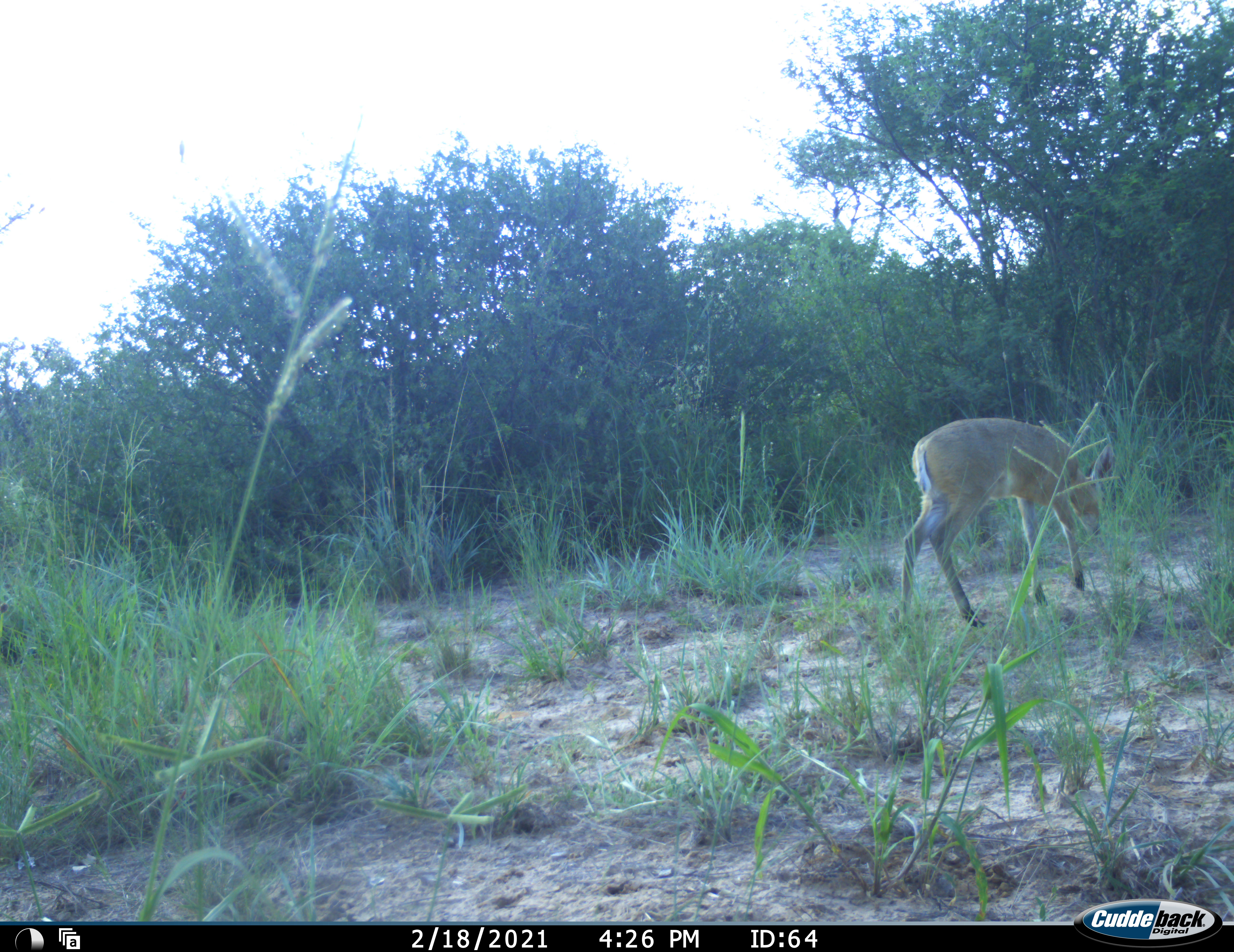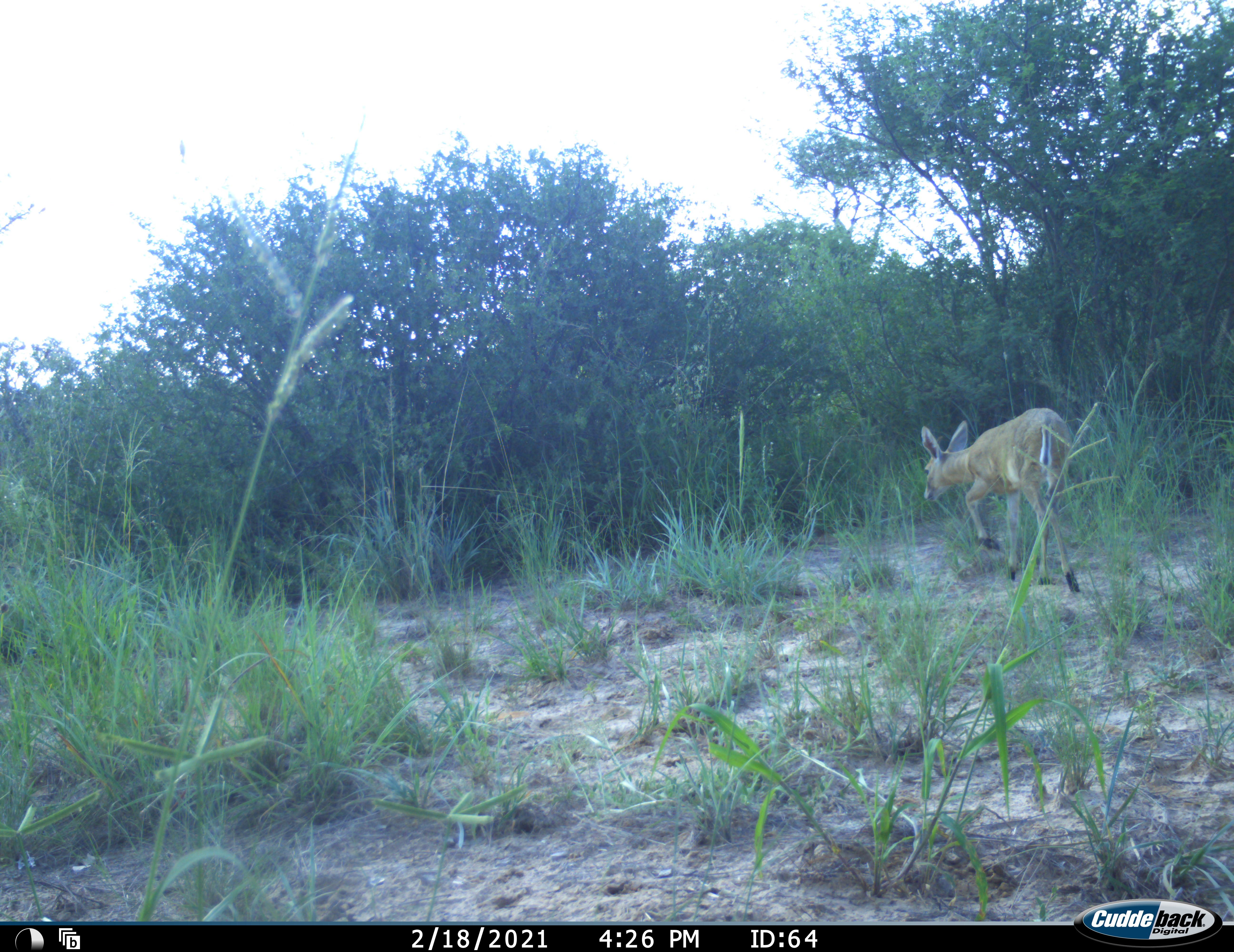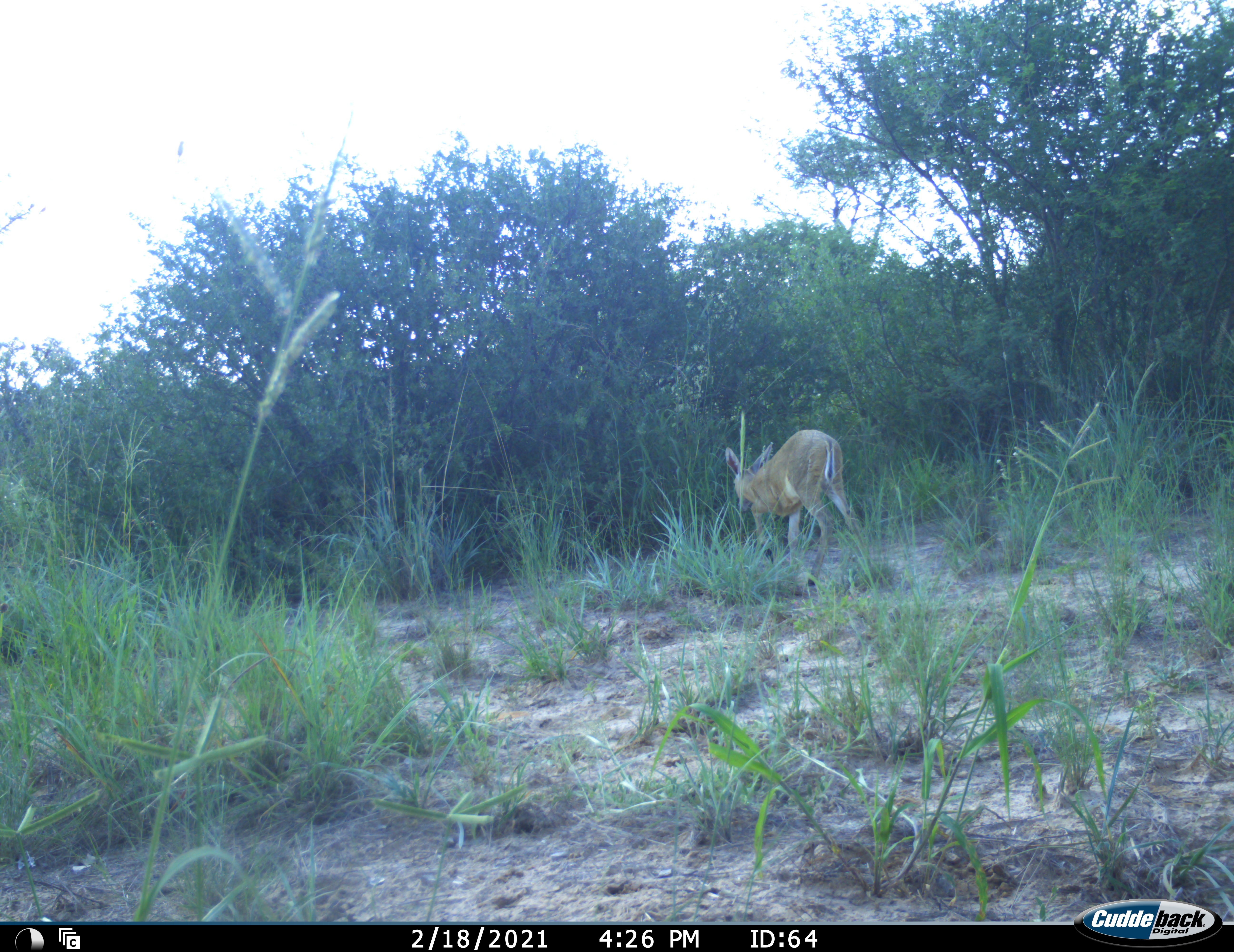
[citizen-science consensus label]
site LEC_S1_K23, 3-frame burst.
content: unidentified animal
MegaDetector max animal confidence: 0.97